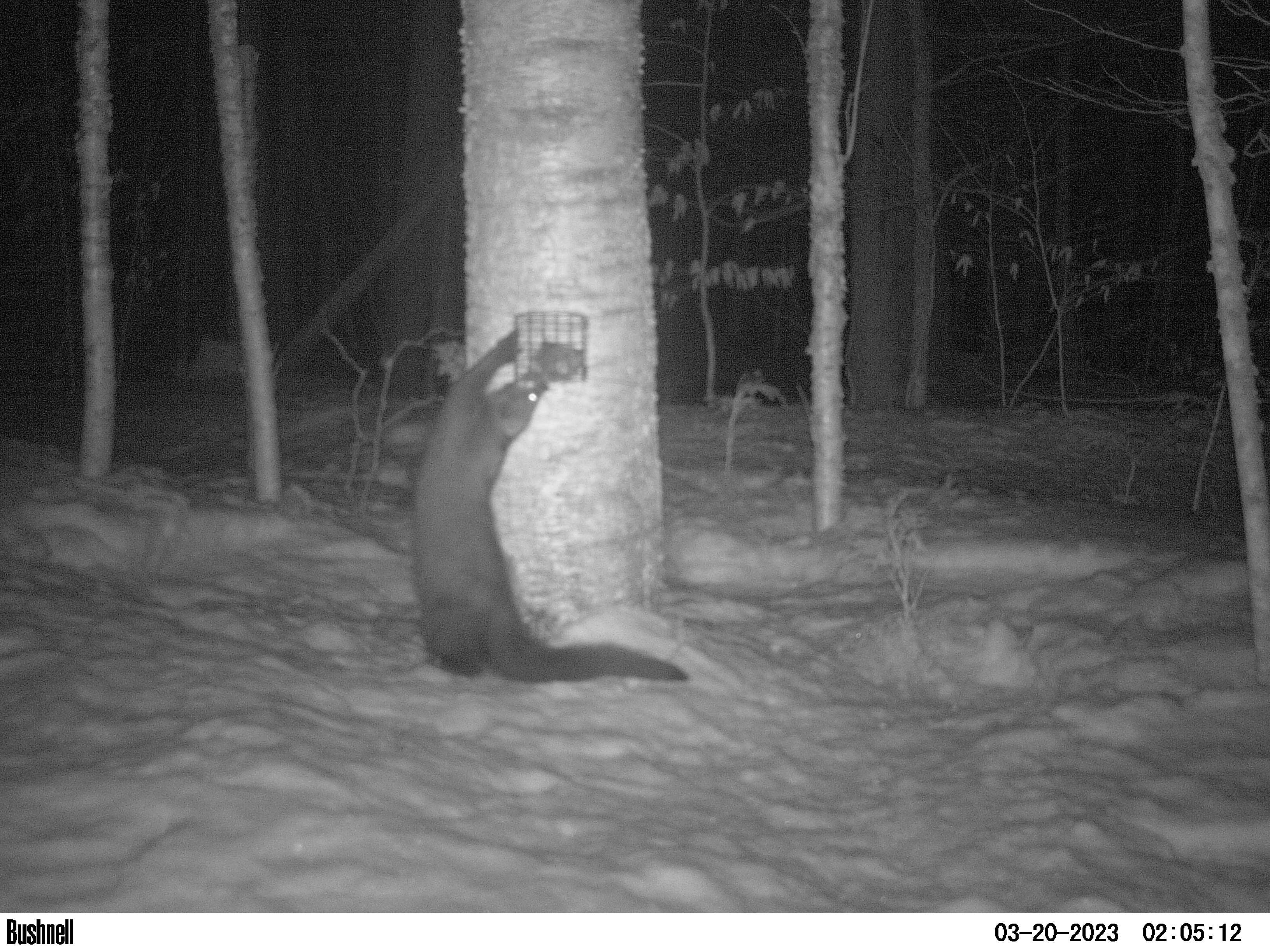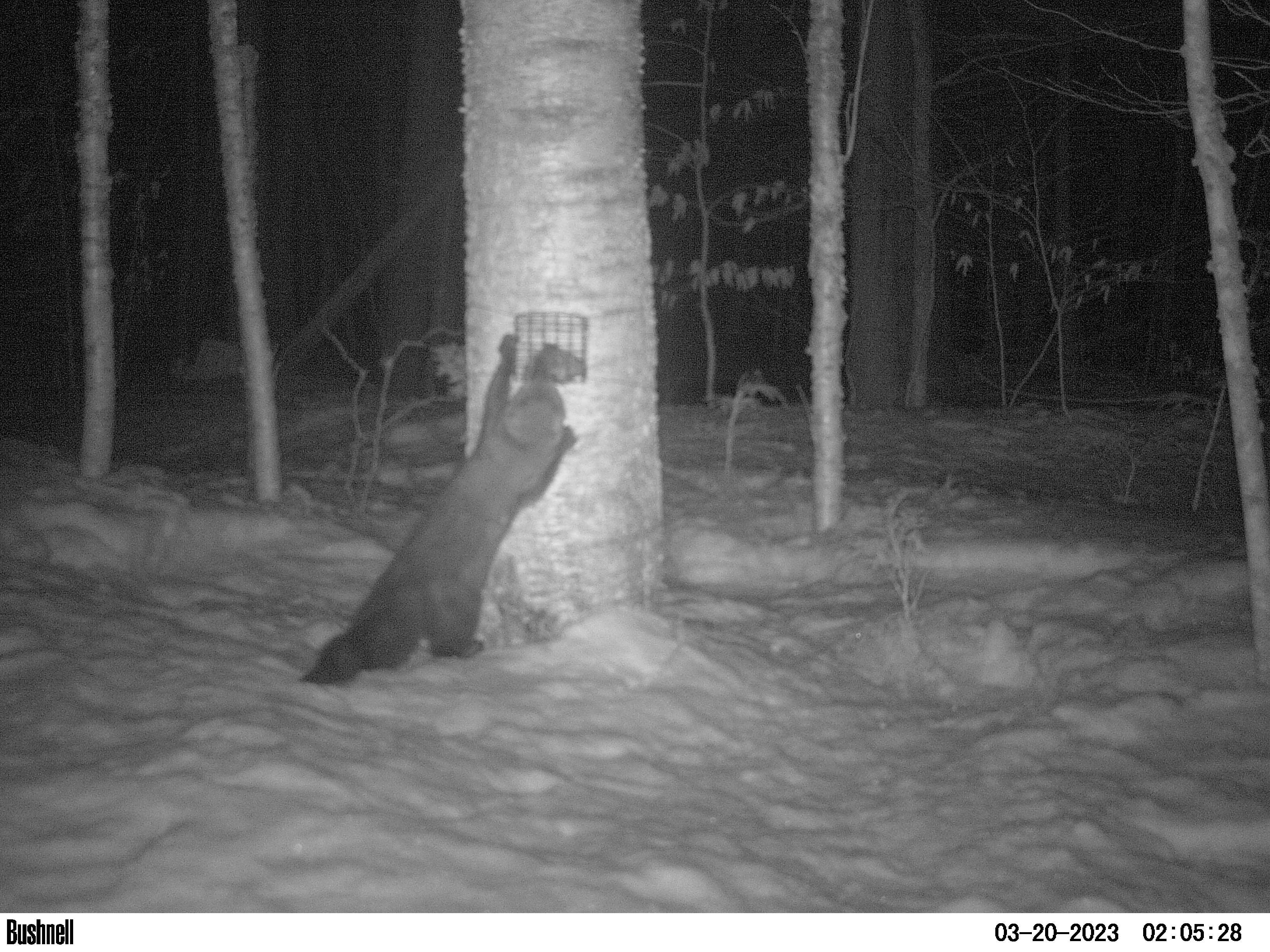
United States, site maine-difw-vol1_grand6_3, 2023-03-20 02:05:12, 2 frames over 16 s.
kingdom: Animalia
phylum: Chordata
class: Mammalia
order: Carnivora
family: Mustelidae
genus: Pekania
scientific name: Pekania pennanti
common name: fisher